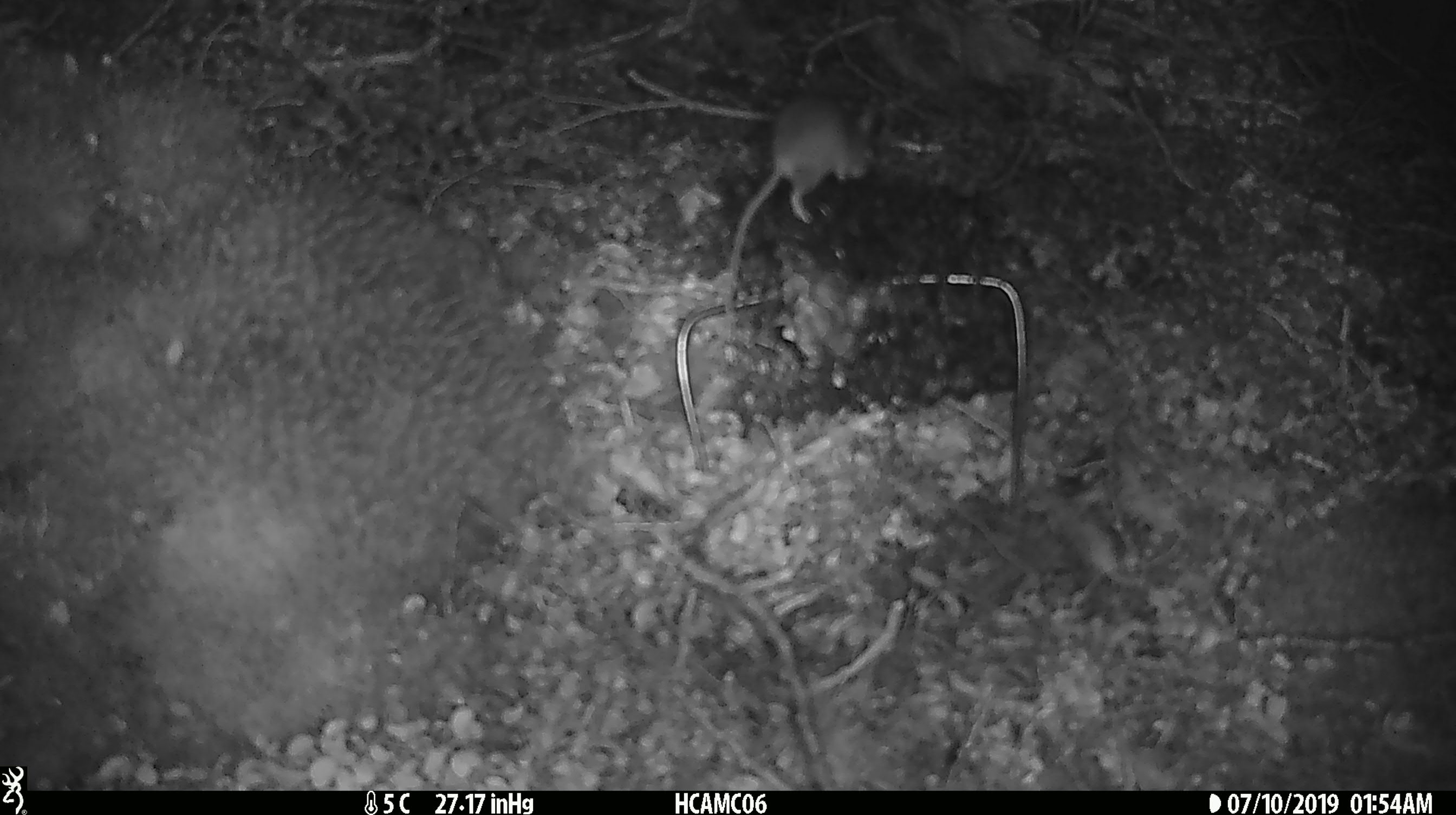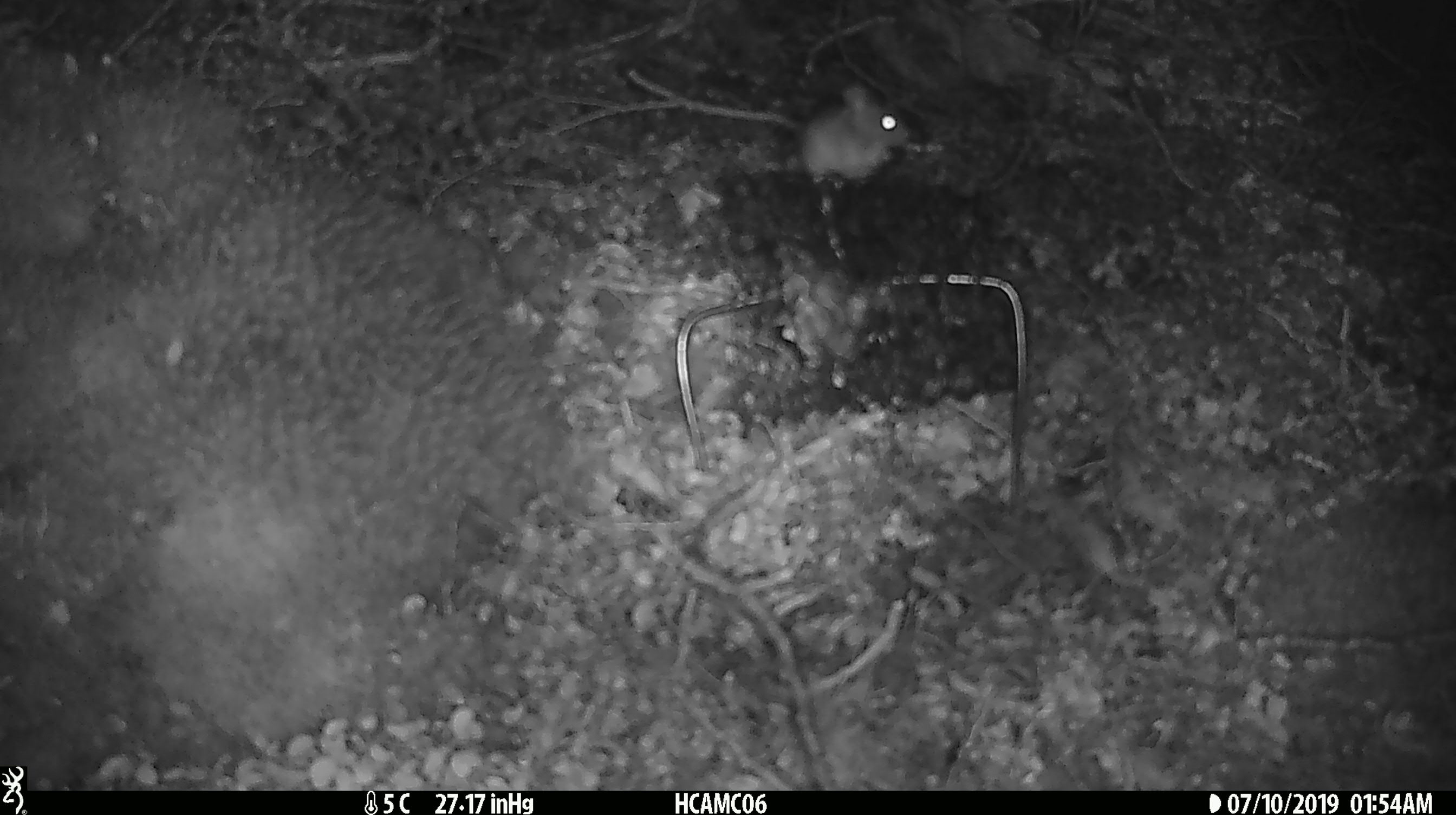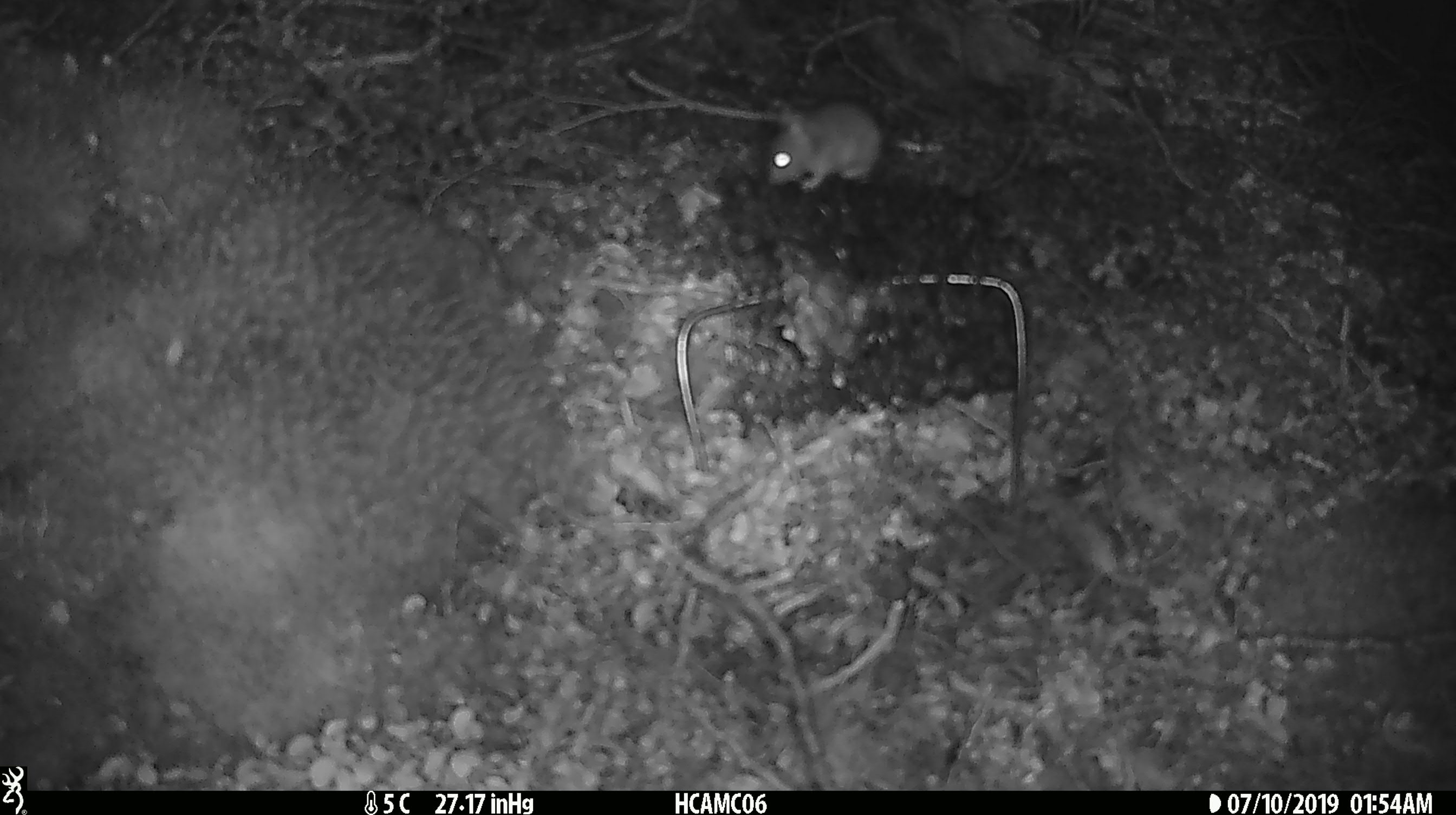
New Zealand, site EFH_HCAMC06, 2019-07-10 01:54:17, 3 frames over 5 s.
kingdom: Animalia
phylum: Chordata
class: Mammalia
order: Rodentia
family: Muridae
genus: Mus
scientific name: Mus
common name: mouse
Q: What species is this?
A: Mouse (Mus).